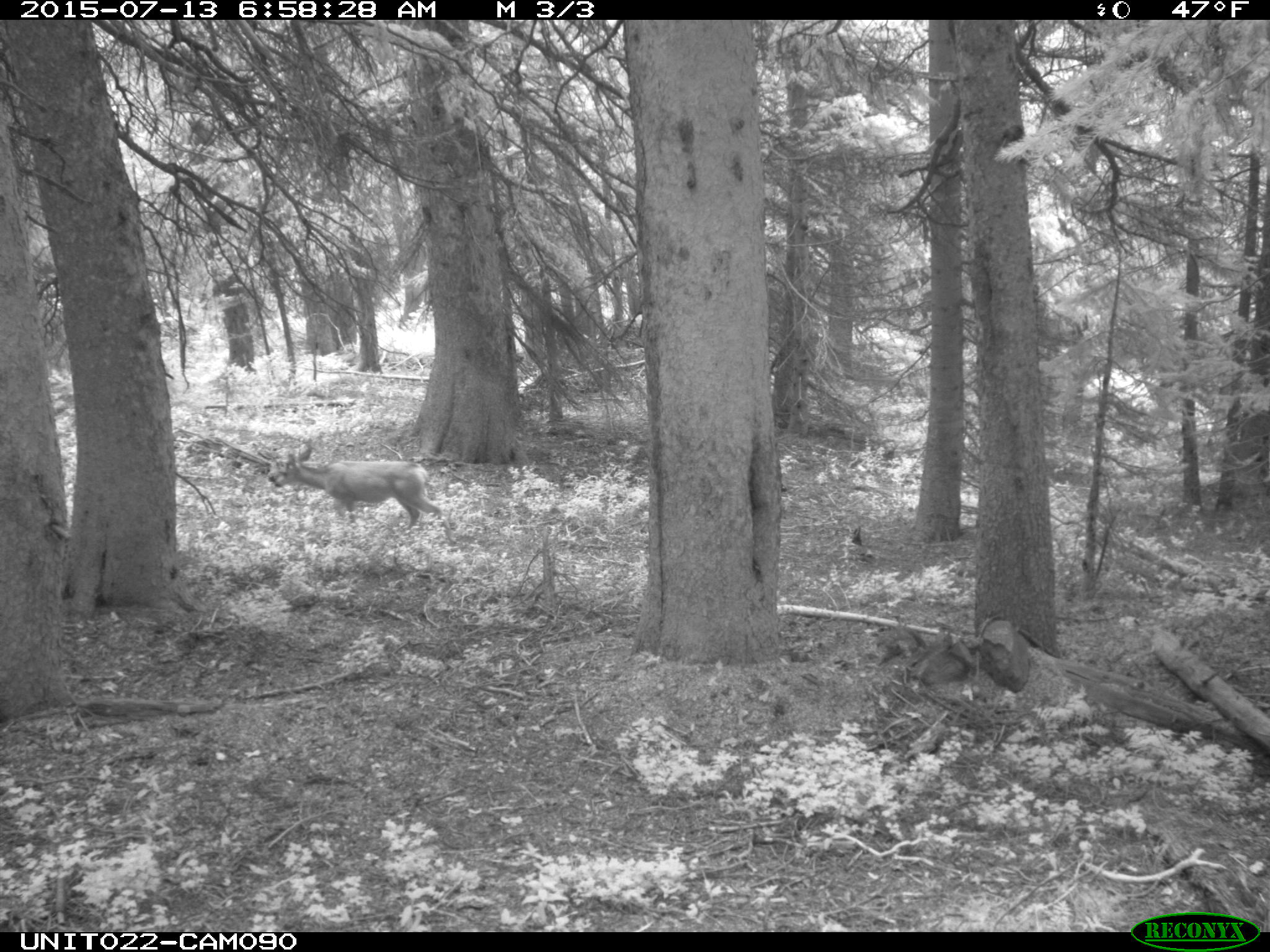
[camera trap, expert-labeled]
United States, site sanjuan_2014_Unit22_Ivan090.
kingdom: Animalia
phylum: Chordata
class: Mammalia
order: Artiodactyla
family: Cervidae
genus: Odocoileus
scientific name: Odocoileus hemionus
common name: mule deer